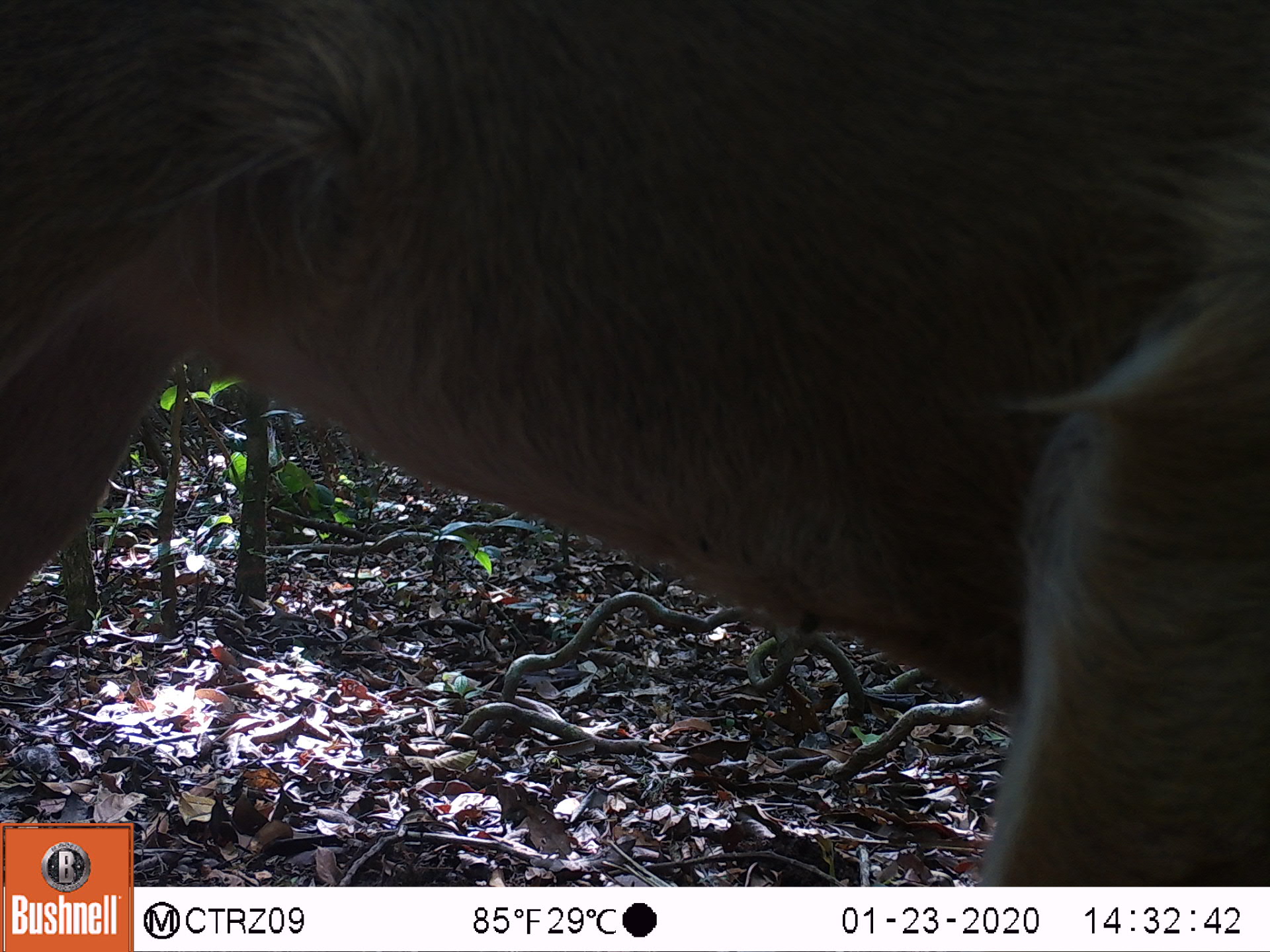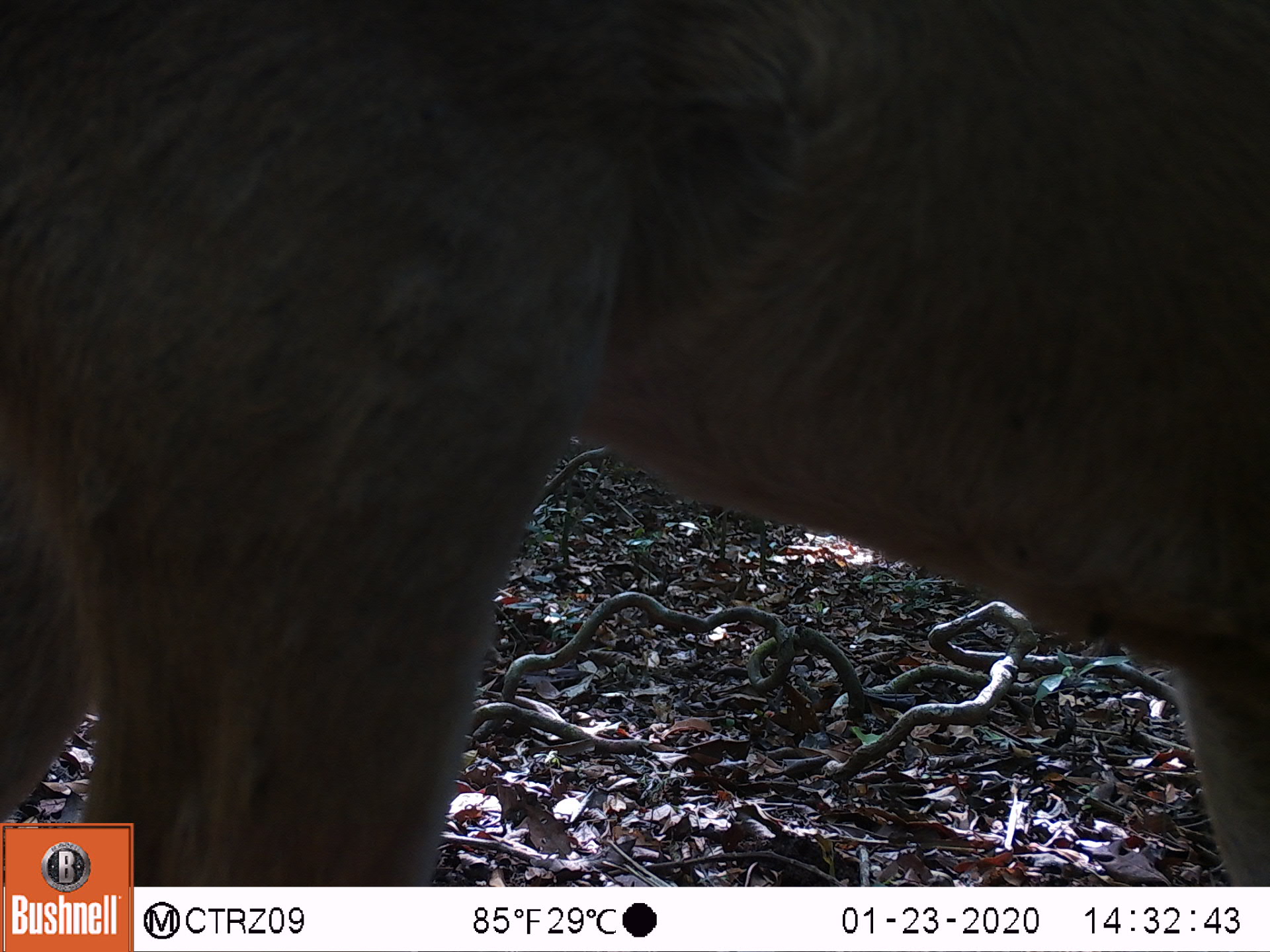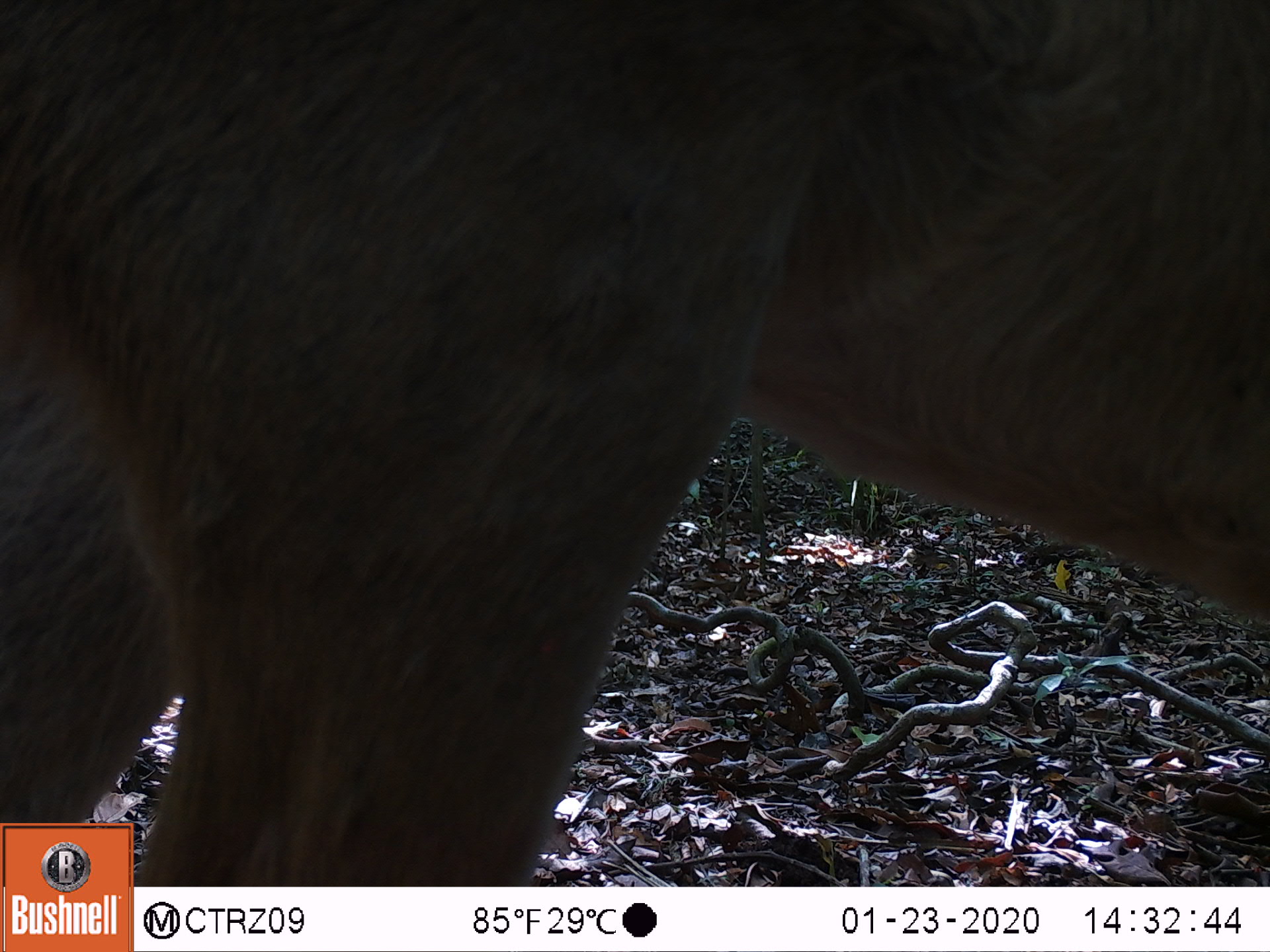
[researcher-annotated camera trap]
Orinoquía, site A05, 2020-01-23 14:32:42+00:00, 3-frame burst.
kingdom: Animalia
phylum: Chordata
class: Mammalia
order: Artiodactyla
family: Cervidae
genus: Odocoileus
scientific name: Odocoileus virginianus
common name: white-tailed deer